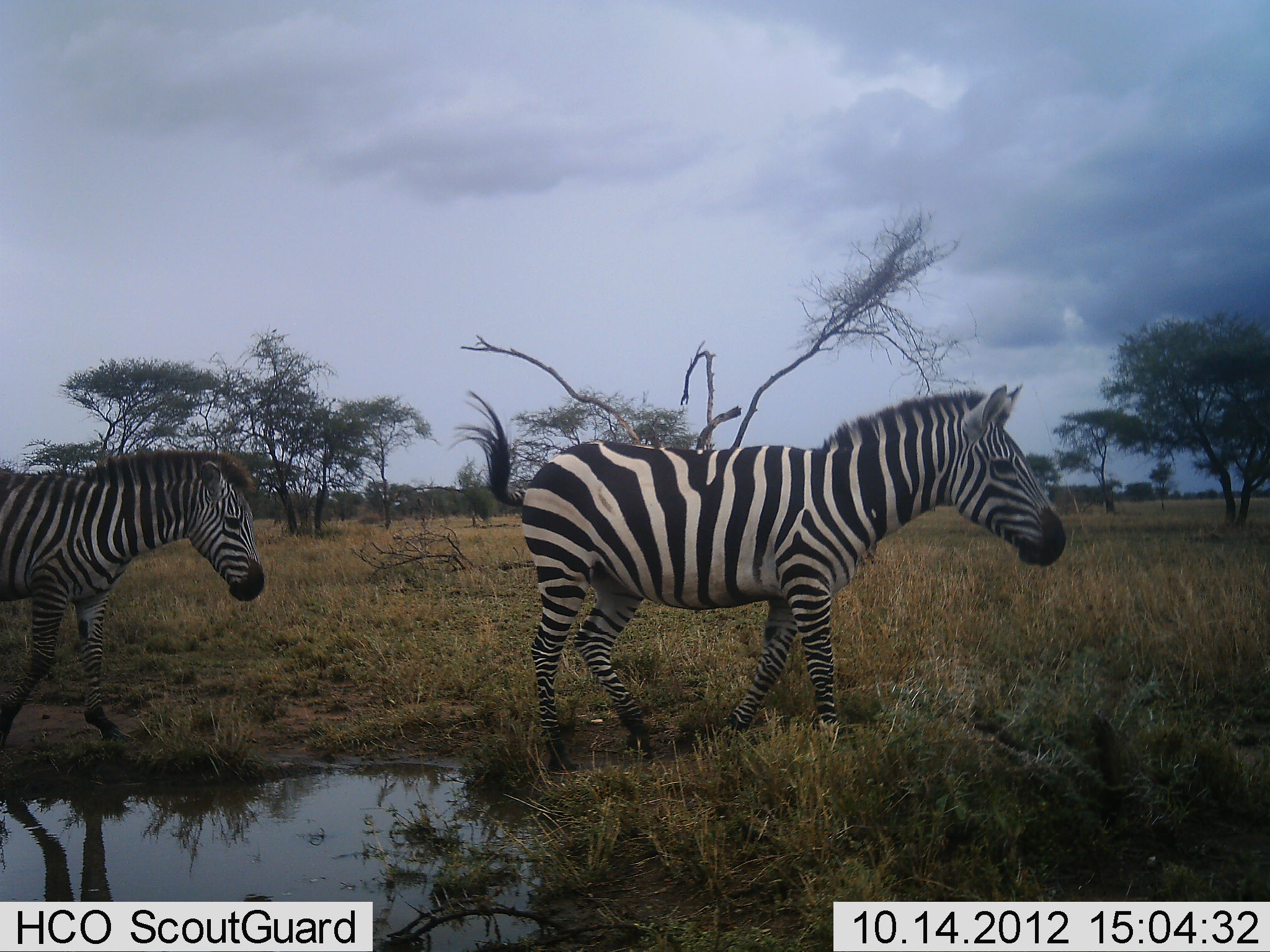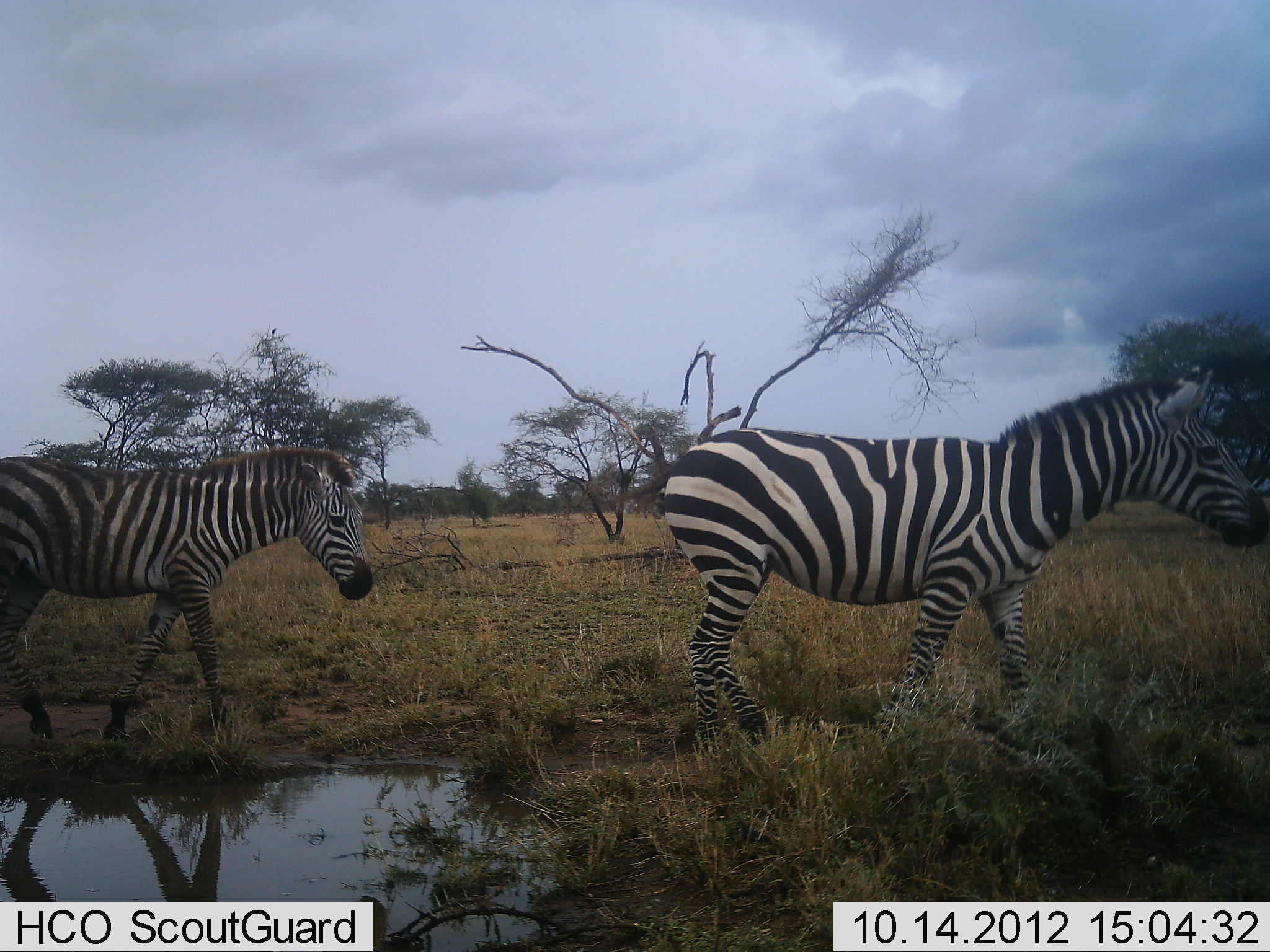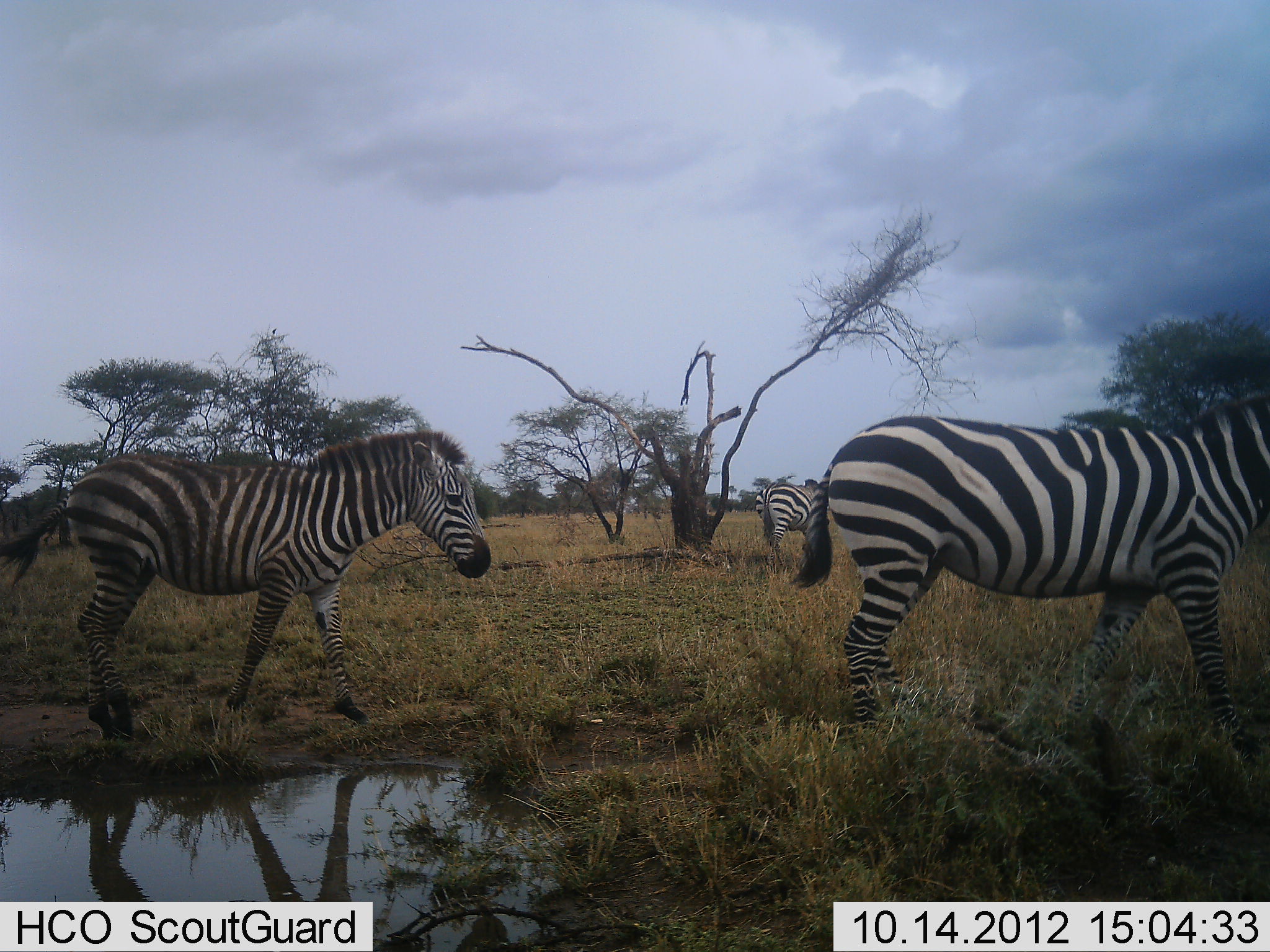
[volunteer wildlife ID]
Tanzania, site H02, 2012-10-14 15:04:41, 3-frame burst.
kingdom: Animalia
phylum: Chordata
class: Mammalia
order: Perissodactyla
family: Equidae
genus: Equus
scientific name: Equus quagga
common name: plains zebra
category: zebra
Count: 2.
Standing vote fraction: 10%.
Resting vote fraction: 0%.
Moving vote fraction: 100%.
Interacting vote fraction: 0%.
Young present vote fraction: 10%.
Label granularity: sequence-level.